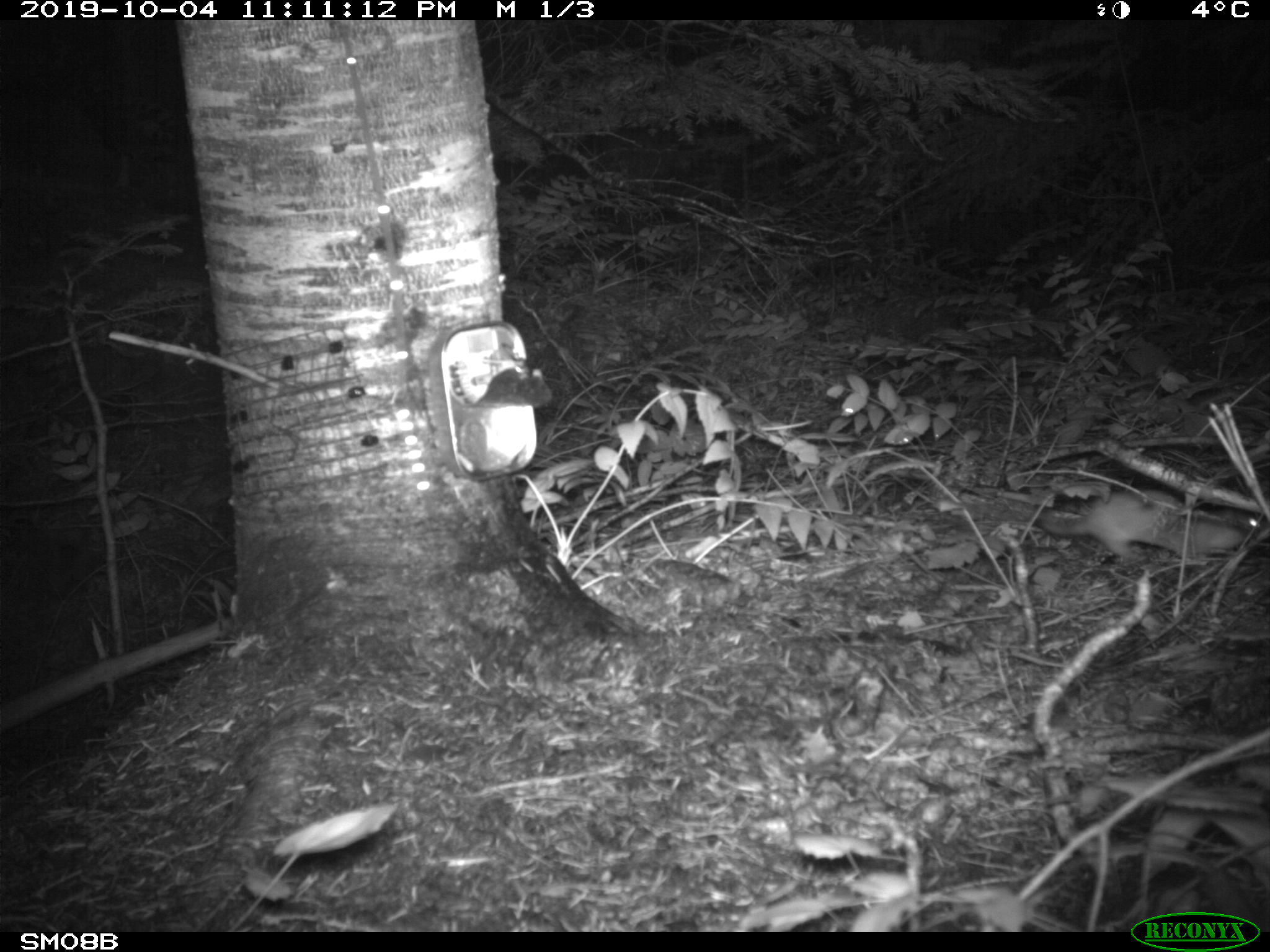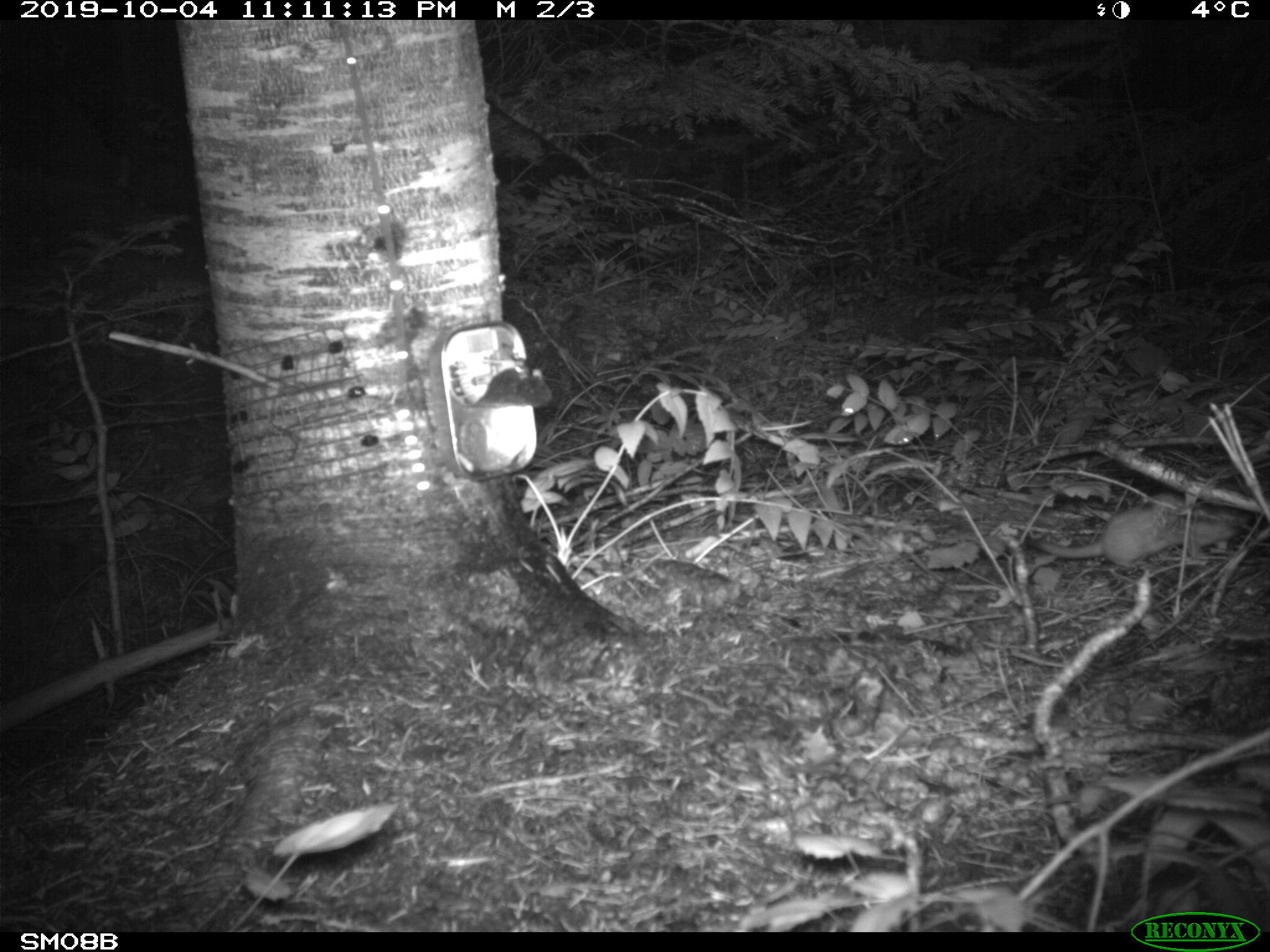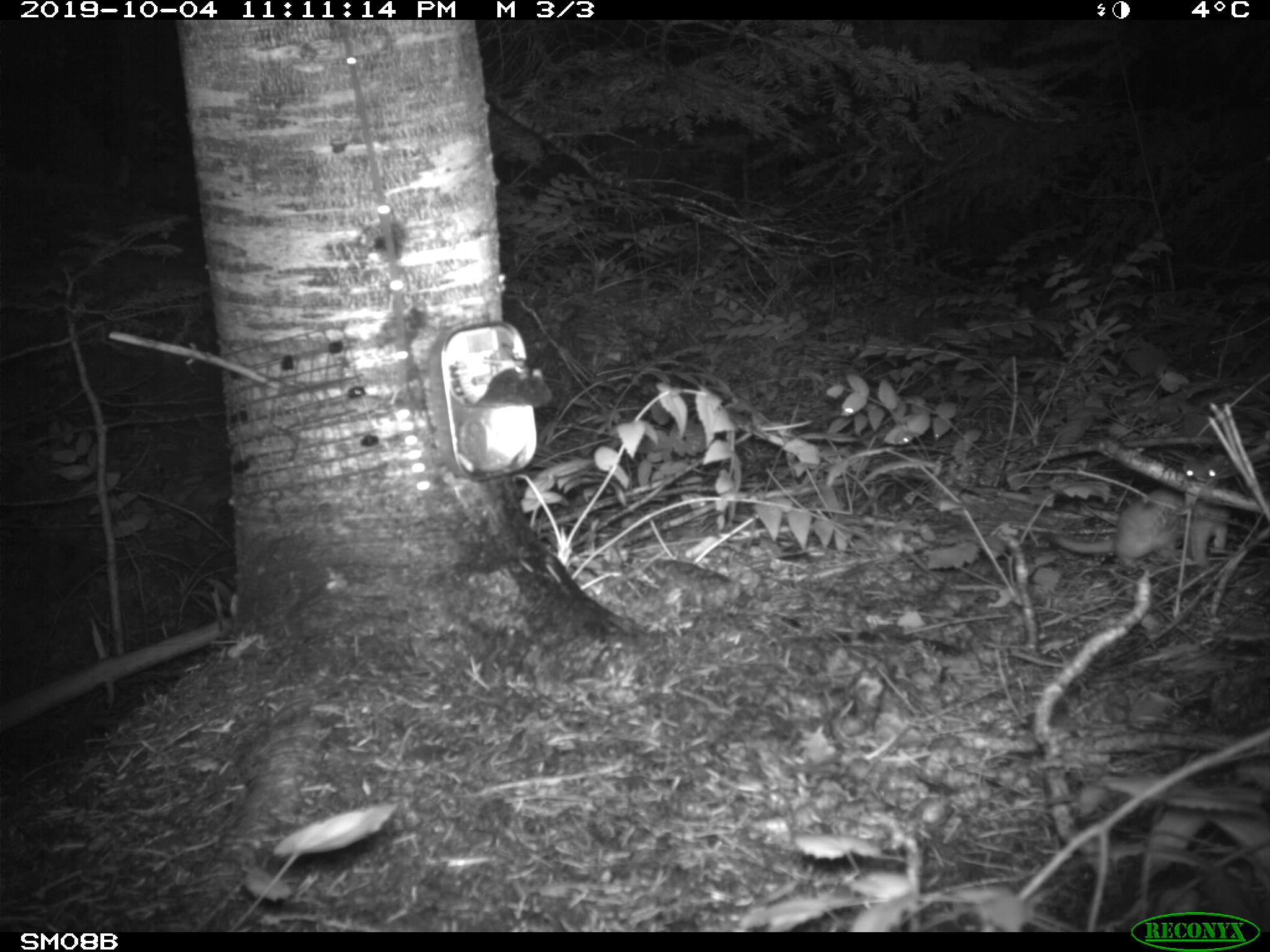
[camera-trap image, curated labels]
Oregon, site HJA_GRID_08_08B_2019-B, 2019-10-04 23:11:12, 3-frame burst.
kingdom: Animalia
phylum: Chordata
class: Mammalia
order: Carnivora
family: Mustelidae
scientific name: Mustelidae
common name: weasel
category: weasel family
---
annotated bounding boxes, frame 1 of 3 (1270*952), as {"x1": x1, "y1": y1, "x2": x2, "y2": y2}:
weasel family: {"x1": 1018, "y1": 488, "x2": 1263, "y2": 573}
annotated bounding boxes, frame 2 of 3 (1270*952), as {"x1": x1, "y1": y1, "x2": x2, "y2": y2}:
weasel family: {"x1": 1008, "y1": 467, "x2": 1263, "y2": 601}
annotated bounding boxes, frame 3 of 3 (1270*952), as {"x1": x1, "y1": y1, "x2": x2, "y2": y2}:
weasel family: {"x1": 1042, "y1": 449, "x2": 1245, "y2": 581}